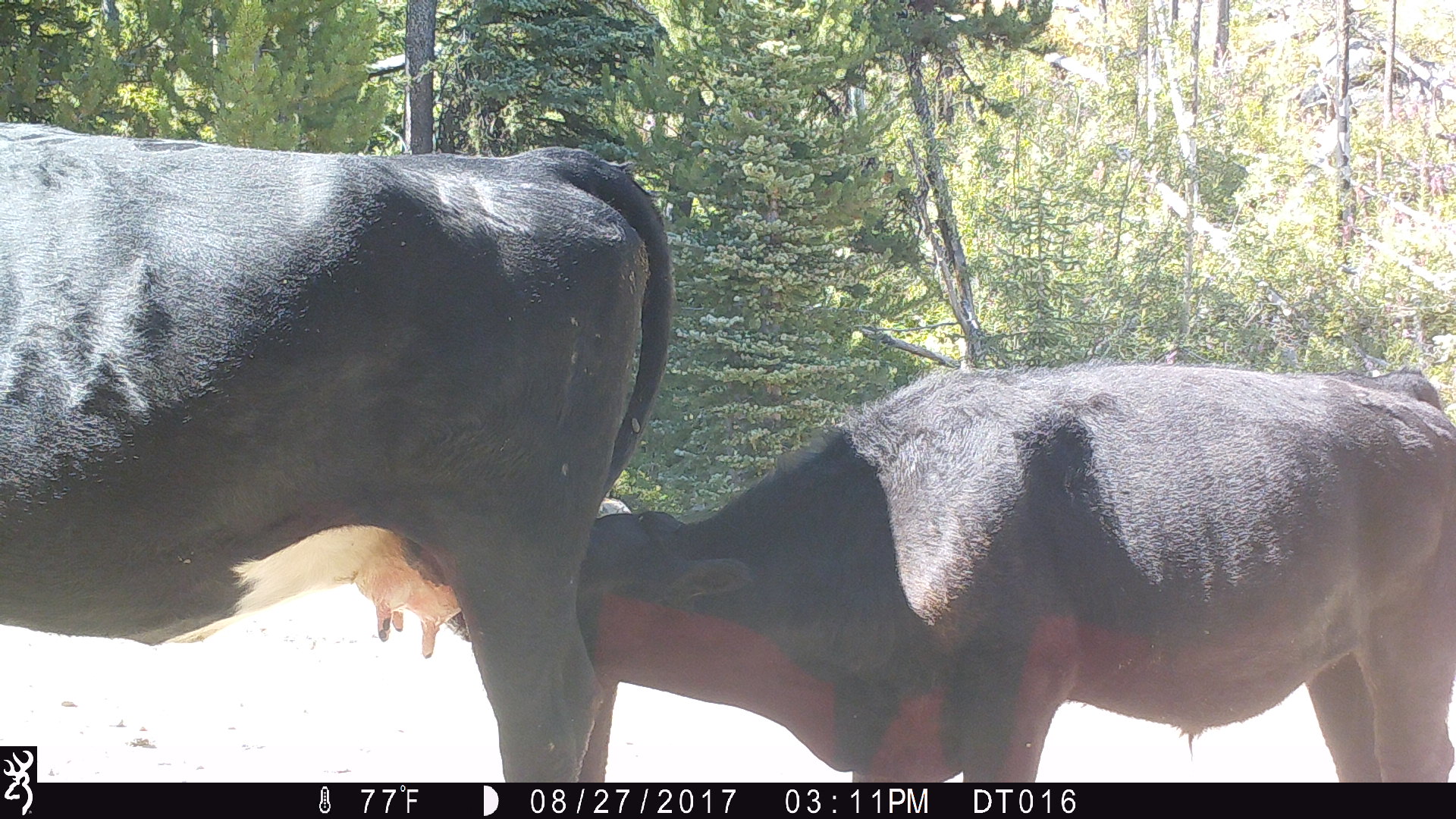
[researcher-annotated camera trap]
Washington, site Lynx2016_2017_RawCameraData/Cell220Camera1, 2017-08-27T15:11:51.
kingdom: Animalia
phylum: Chordata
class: Mammalia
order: Artiodactyla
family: Bovidae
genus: Bos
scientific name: Bos taurus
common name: domestic cattle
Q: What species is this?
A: Domestic cattle (Bos taurus).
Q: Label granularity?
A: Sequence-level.